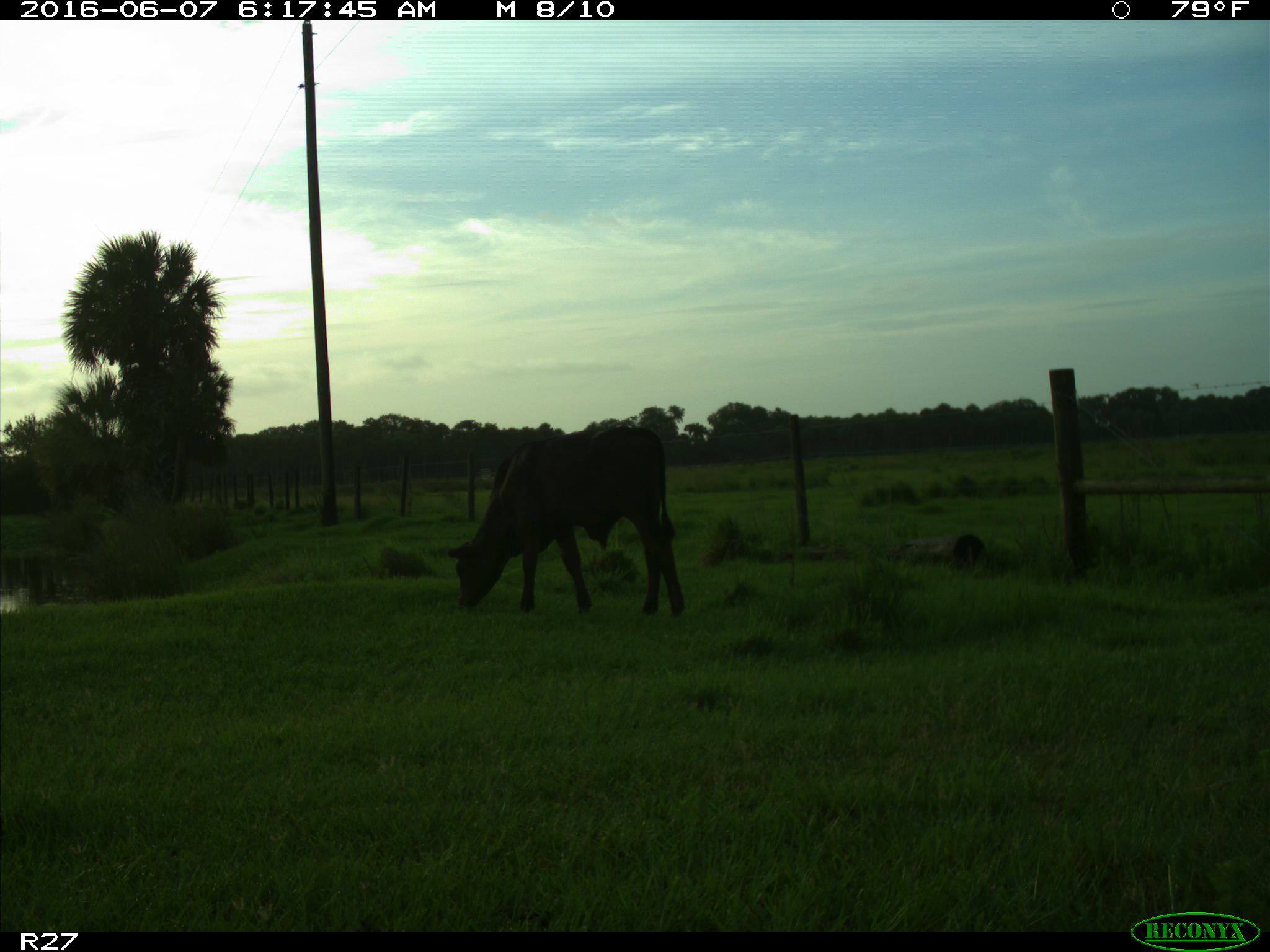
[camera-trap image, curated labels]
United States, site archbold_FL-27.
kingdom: Animalia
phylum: Chordata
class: Mammalia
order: Artiodactyla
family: Bovidae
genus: Bos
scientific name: Bos taurus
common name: domestic cow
Bos taurus (domestic cow).